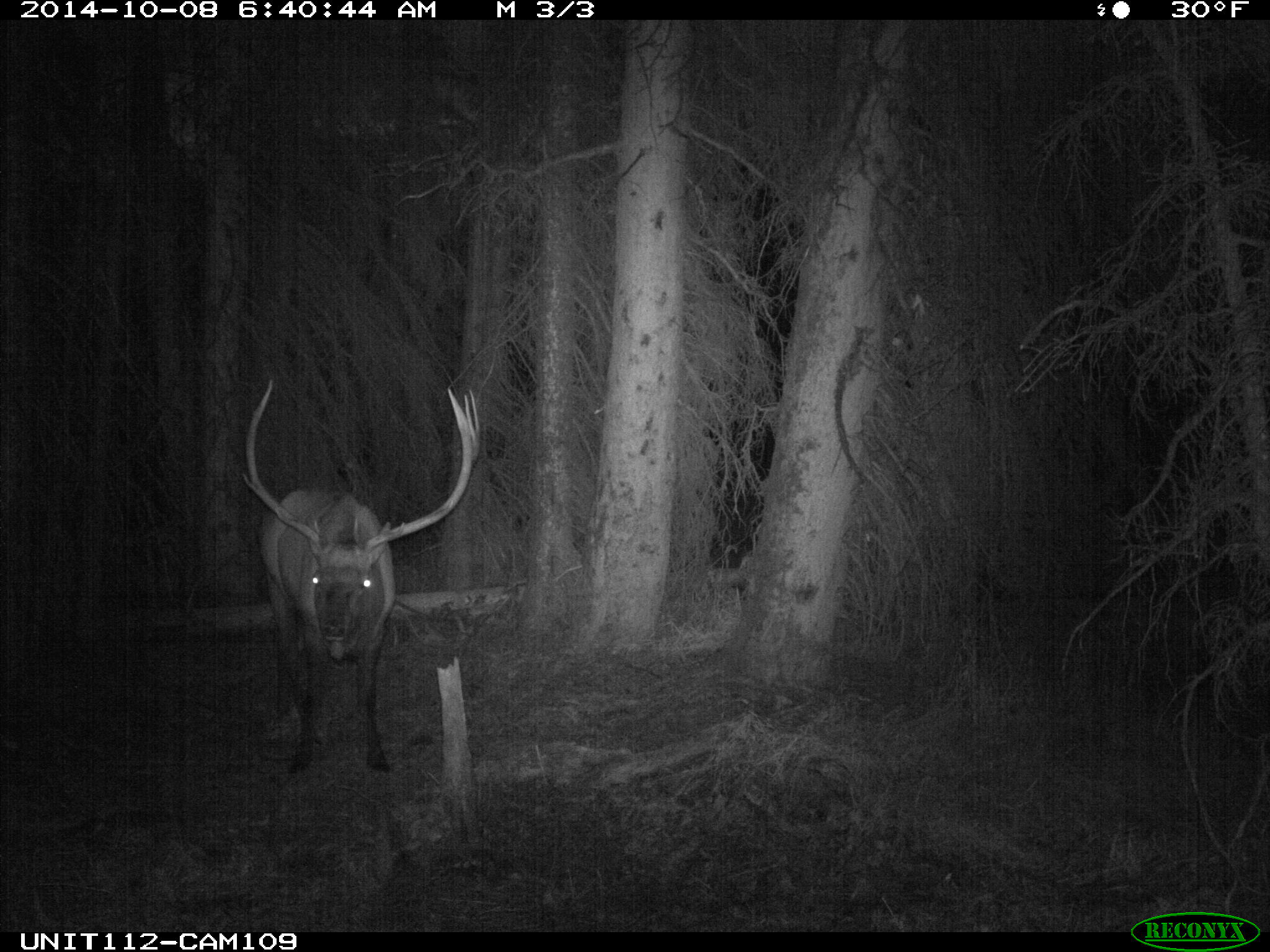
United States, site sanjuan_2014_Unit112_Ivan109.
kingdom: Animalia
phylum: Chordata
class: Mammalia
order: Artiodactyla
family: Cervidae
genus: Cervus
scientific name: Cervus elaphus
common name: red deer